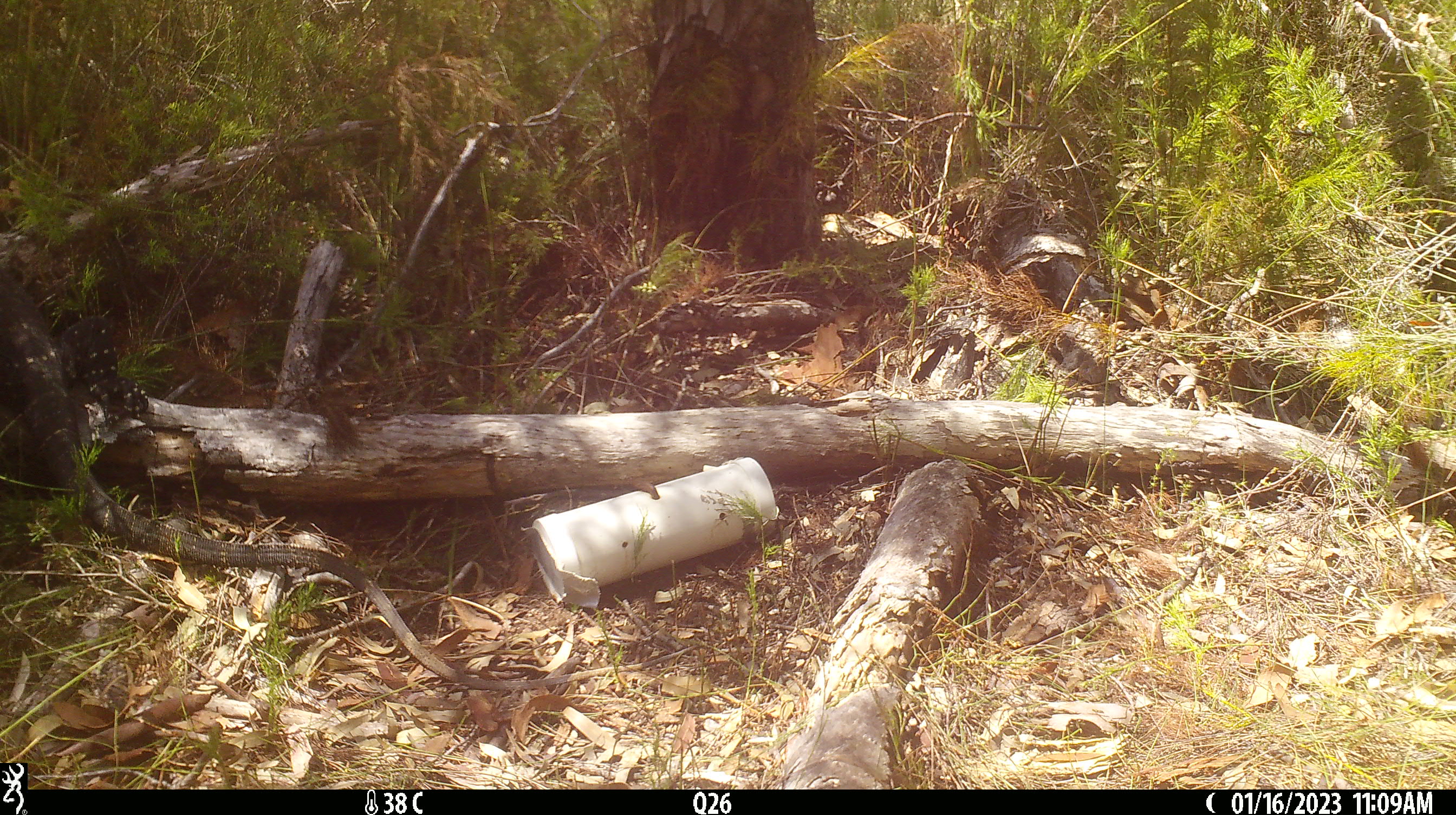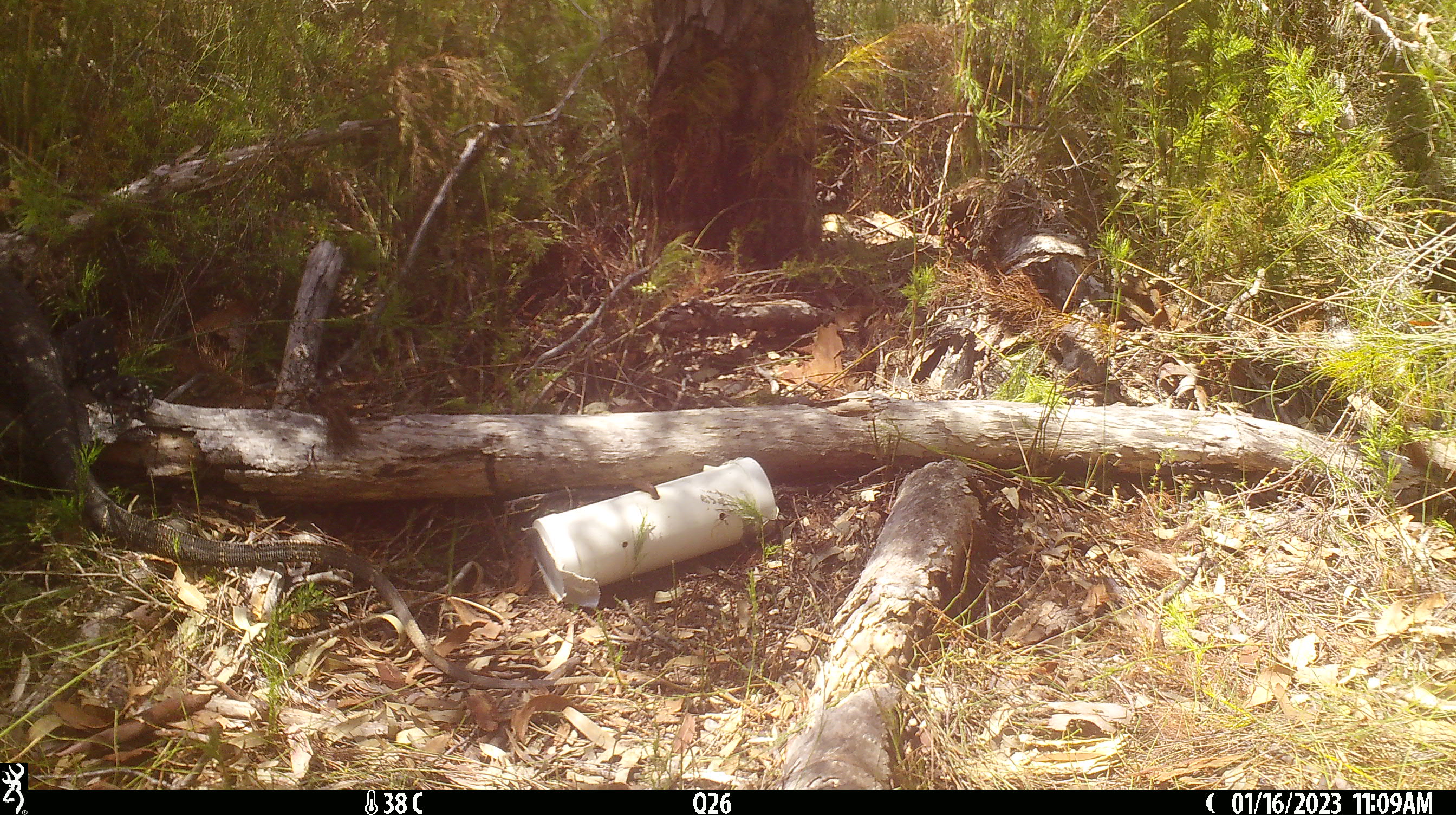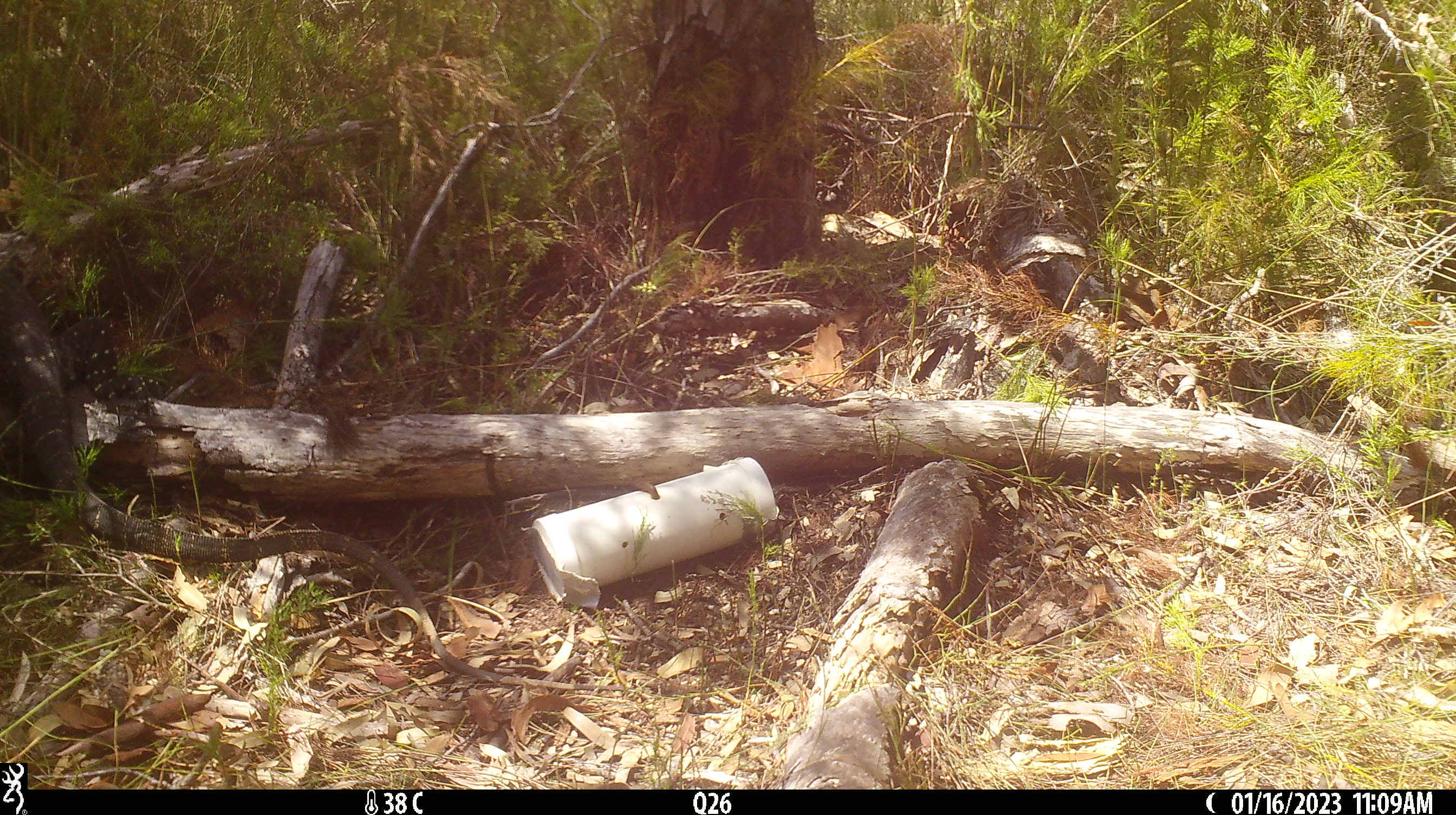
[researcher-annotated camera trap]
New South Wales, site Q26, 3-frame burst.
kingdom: Animalia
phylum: Chordata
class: Reptilia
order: Squamata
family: Varanidae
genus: Varanus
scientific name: Varanus varius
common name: lace monitor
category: goanna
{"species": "goanna (lace monitor) (Varanus varius)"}